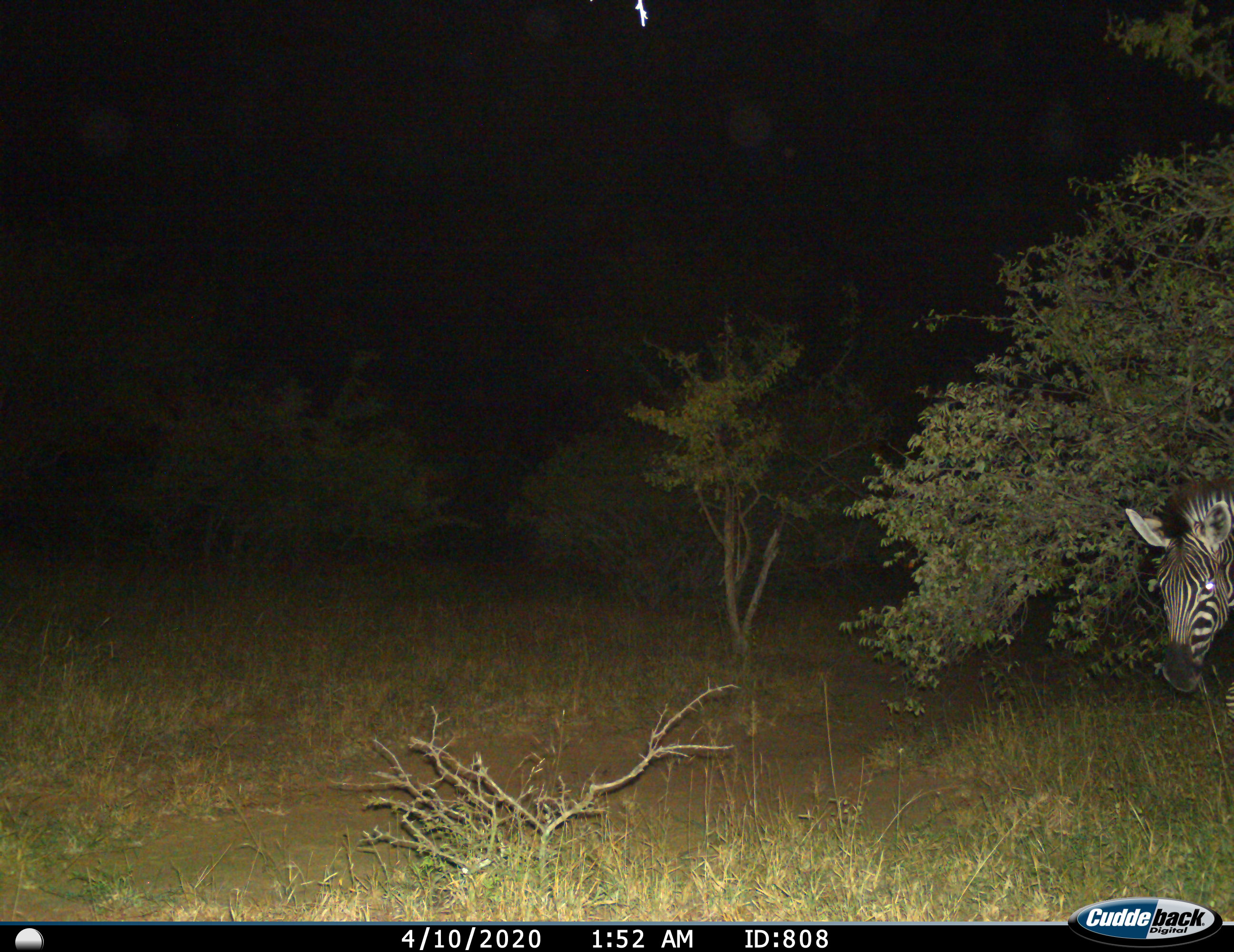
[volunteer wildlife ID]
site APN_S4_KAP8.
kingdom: Animalia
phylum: Chordata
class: Mammalia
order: Perissodactyla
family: Equidae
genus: Equus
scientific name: Equus quagga burchellii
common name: burchell's zebra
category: zebraburchells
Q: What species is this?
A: Zebraburchells (burchell's zebra) (Equus quagga burchellii).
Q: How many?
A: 1.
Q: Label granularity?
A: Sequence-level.